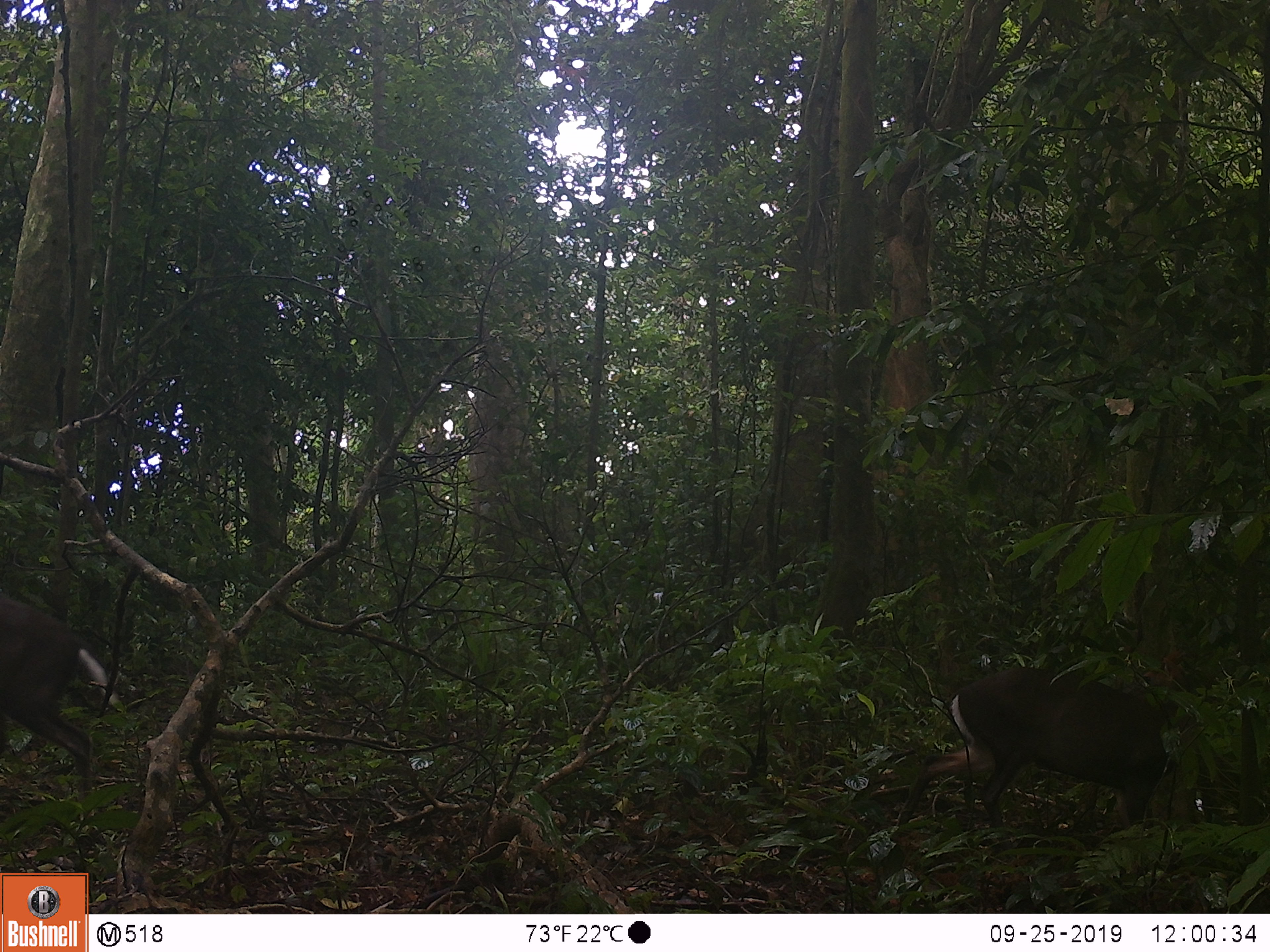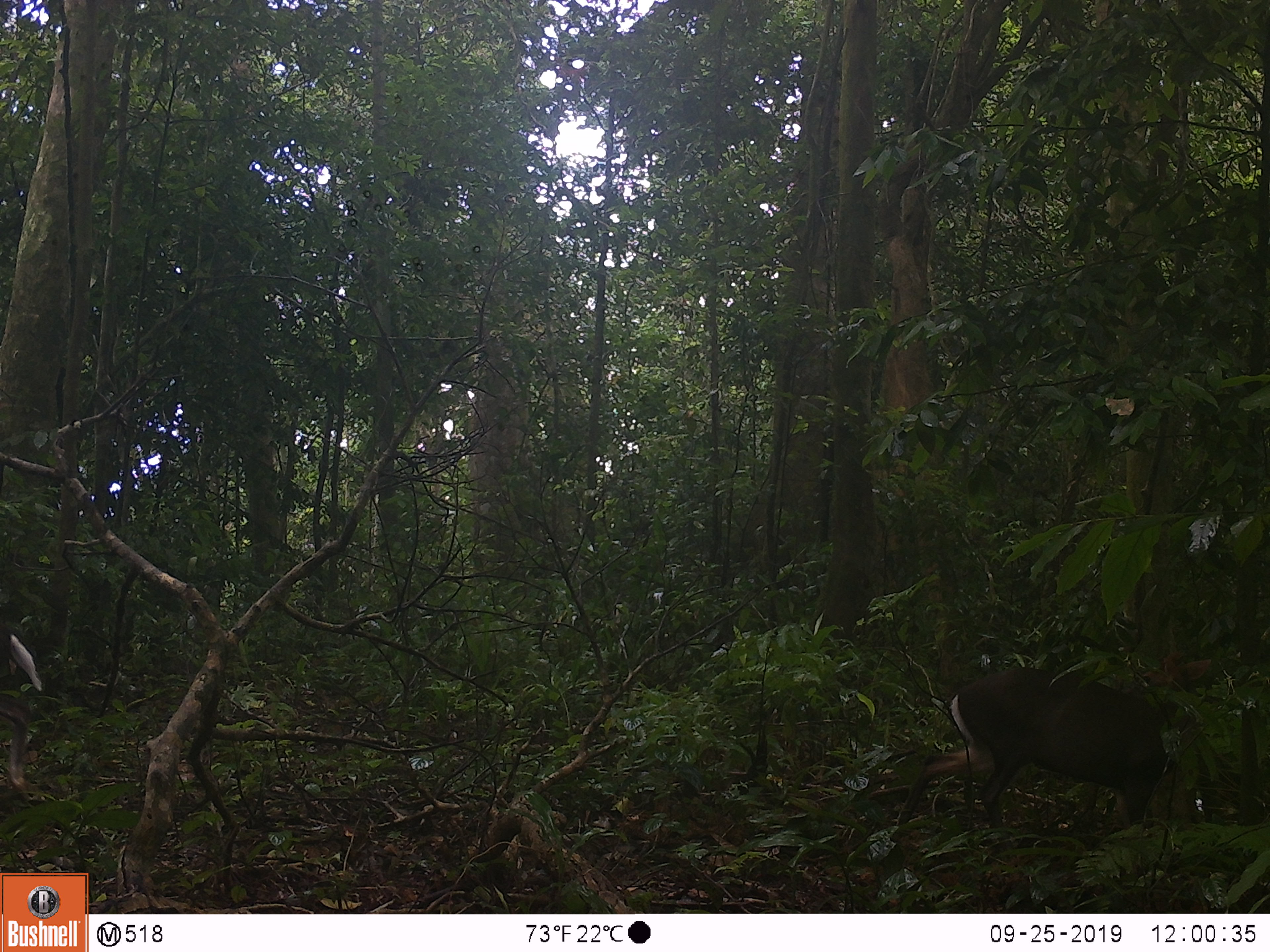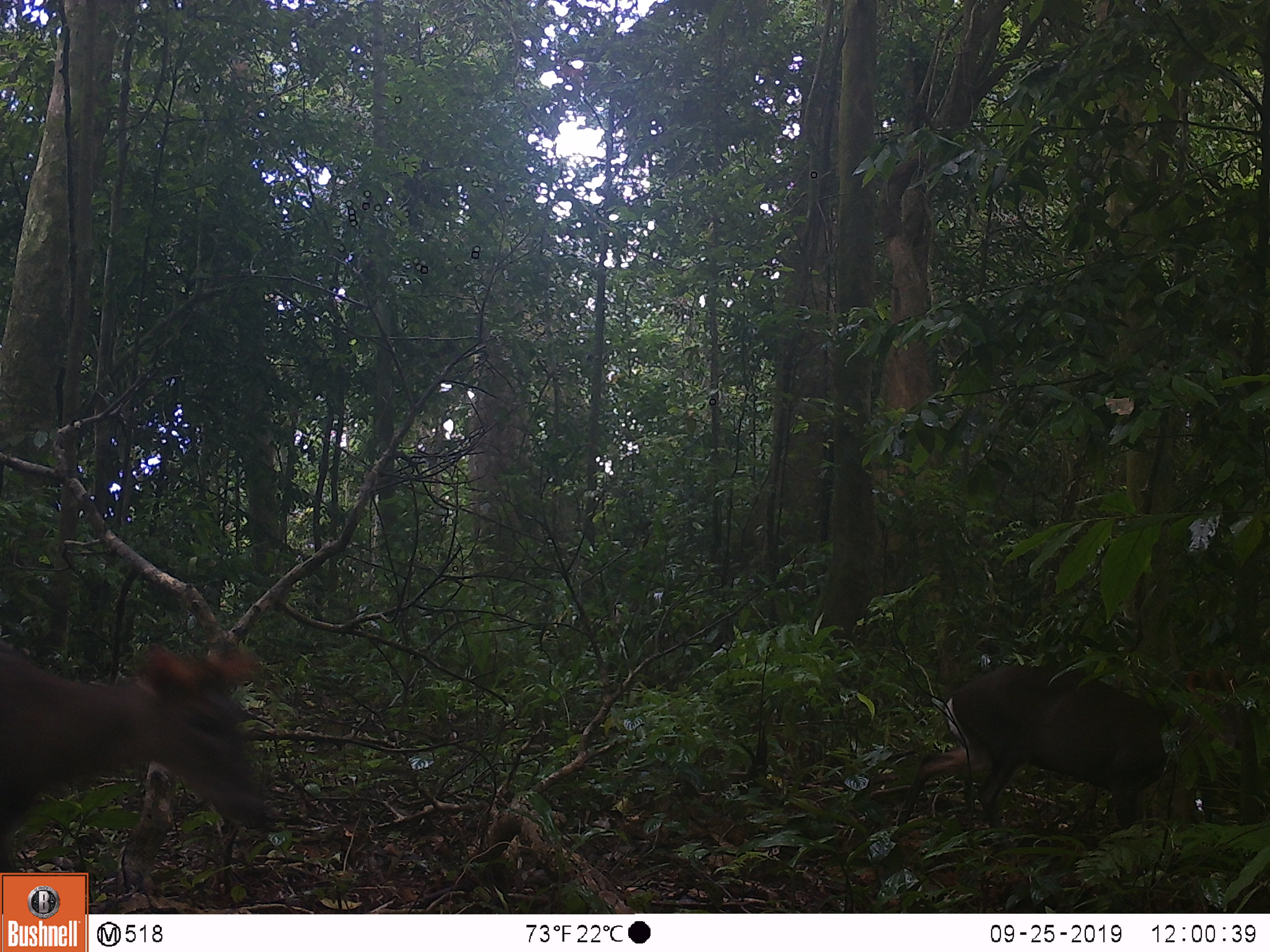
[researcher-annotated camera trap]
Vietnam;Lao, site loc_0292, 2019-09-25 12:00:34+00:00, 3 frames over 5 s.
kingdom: Animalia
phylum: Chordata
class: Mammalia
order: Artiodactyla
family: Cervidae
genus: Muntiacus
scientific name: Muntiacus rooseveltorum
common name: roosevelt's muntjac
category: roosevelts muntjac group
Roosevelts muntjac group (roosevelt's muntjac) (Muntiacus rooseveltorum). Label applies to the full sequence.